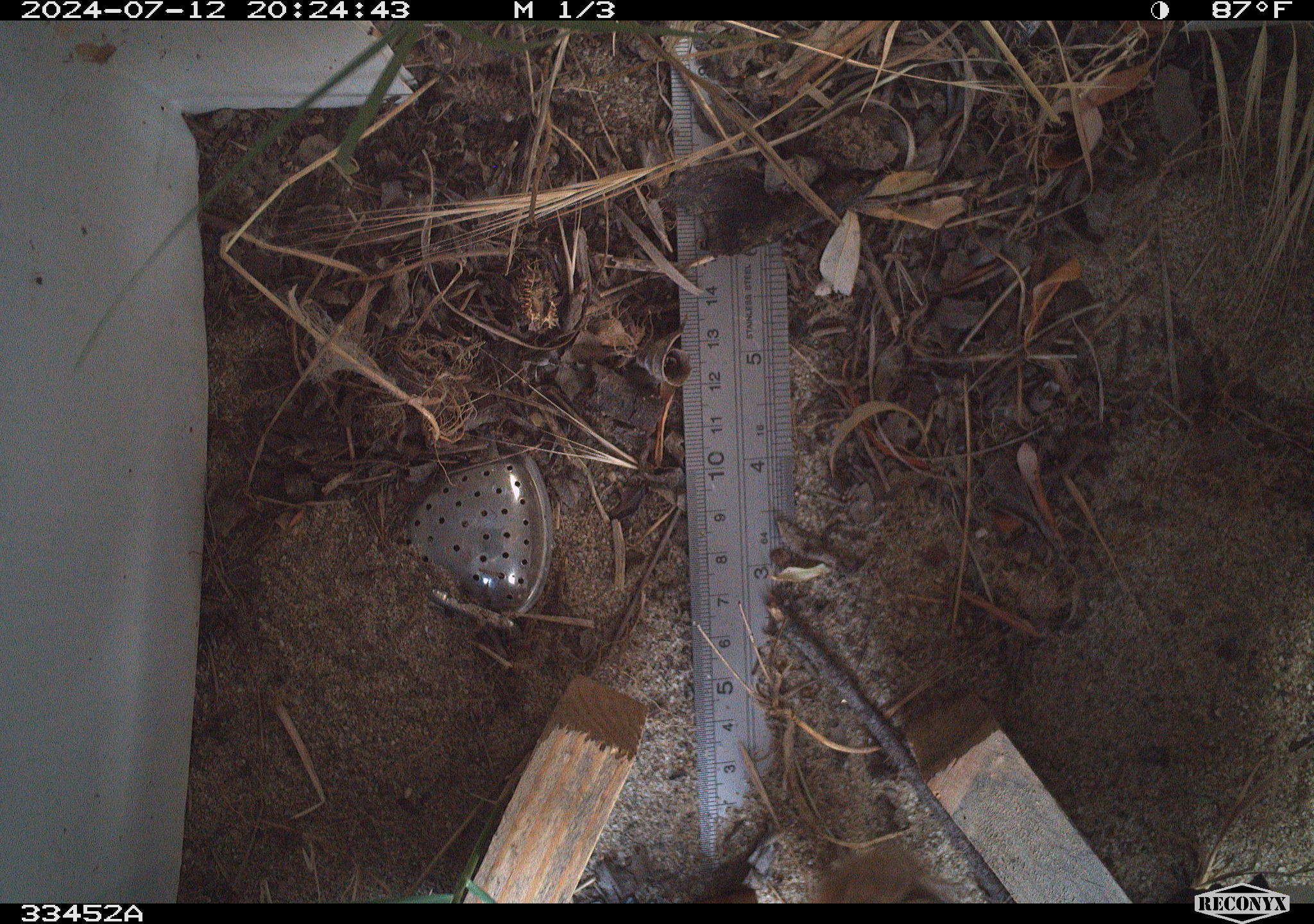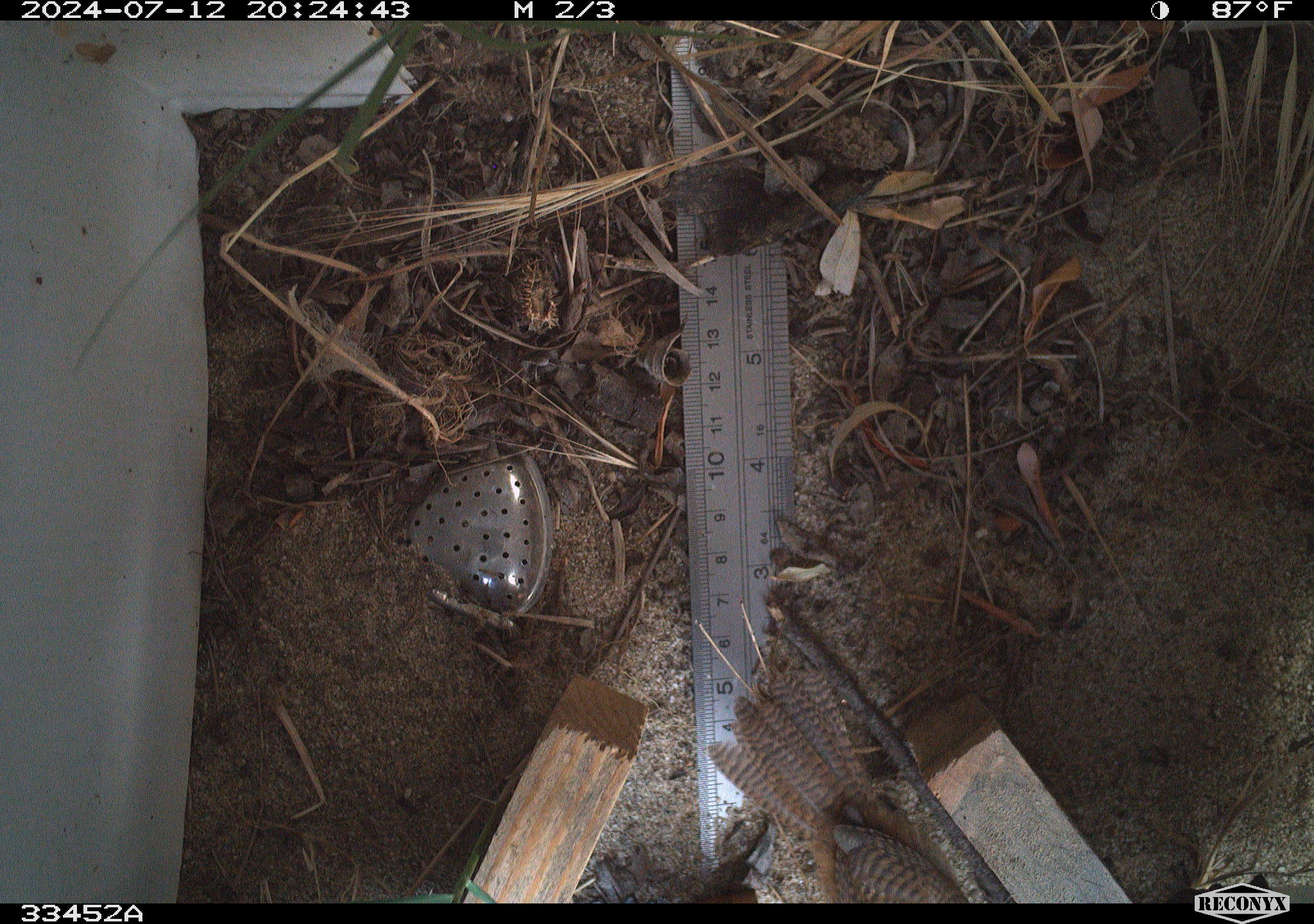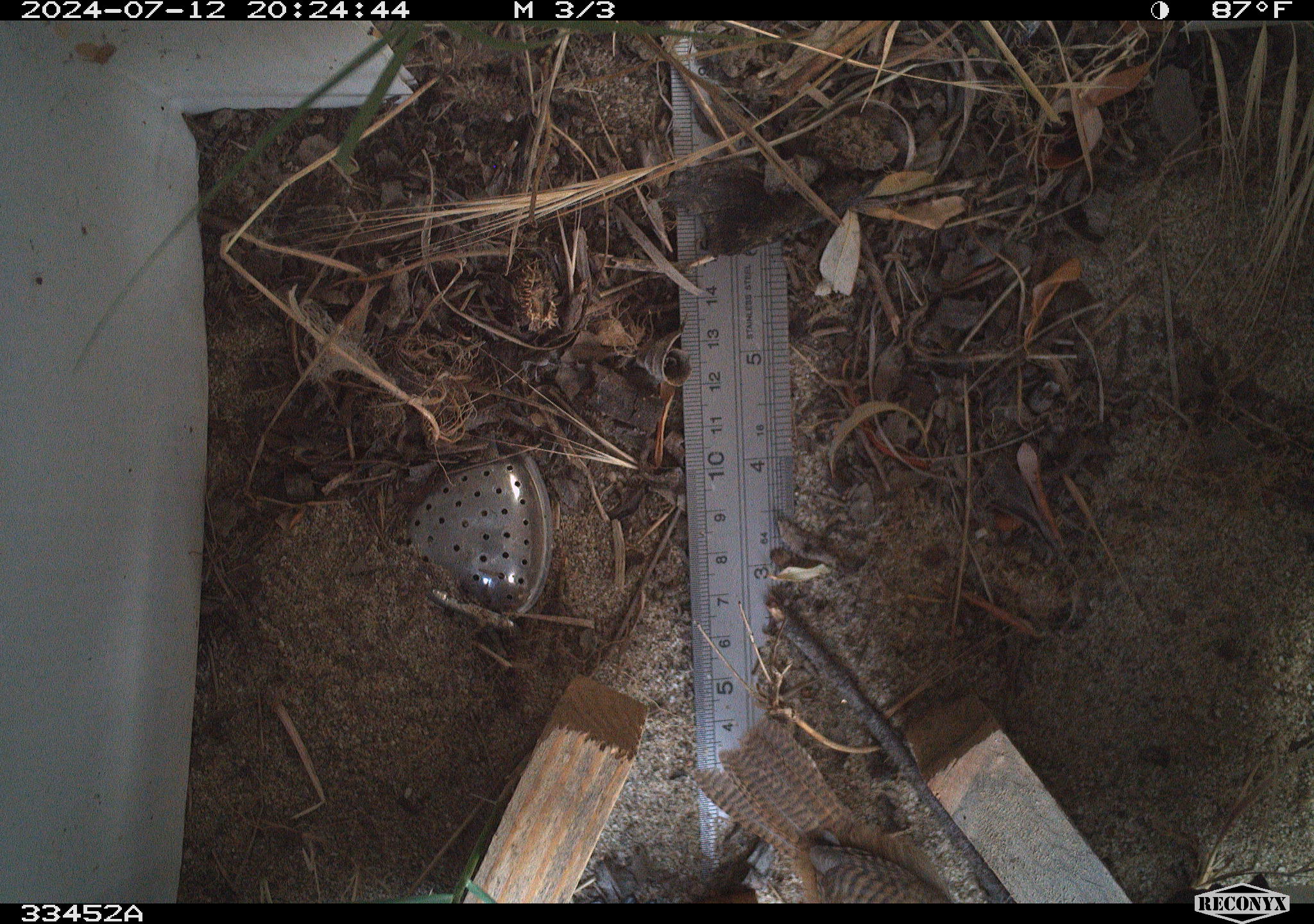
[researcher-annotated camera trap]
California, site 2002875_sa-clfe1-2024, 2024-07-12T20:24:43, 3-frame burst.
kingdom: Animalia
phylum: Chordata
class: Aves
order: Passeriformes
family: Troglodytidae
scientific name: Troglodytidae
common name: wren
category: troglodytidae family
Troglodytidae family (wren) (Troglodytidae).